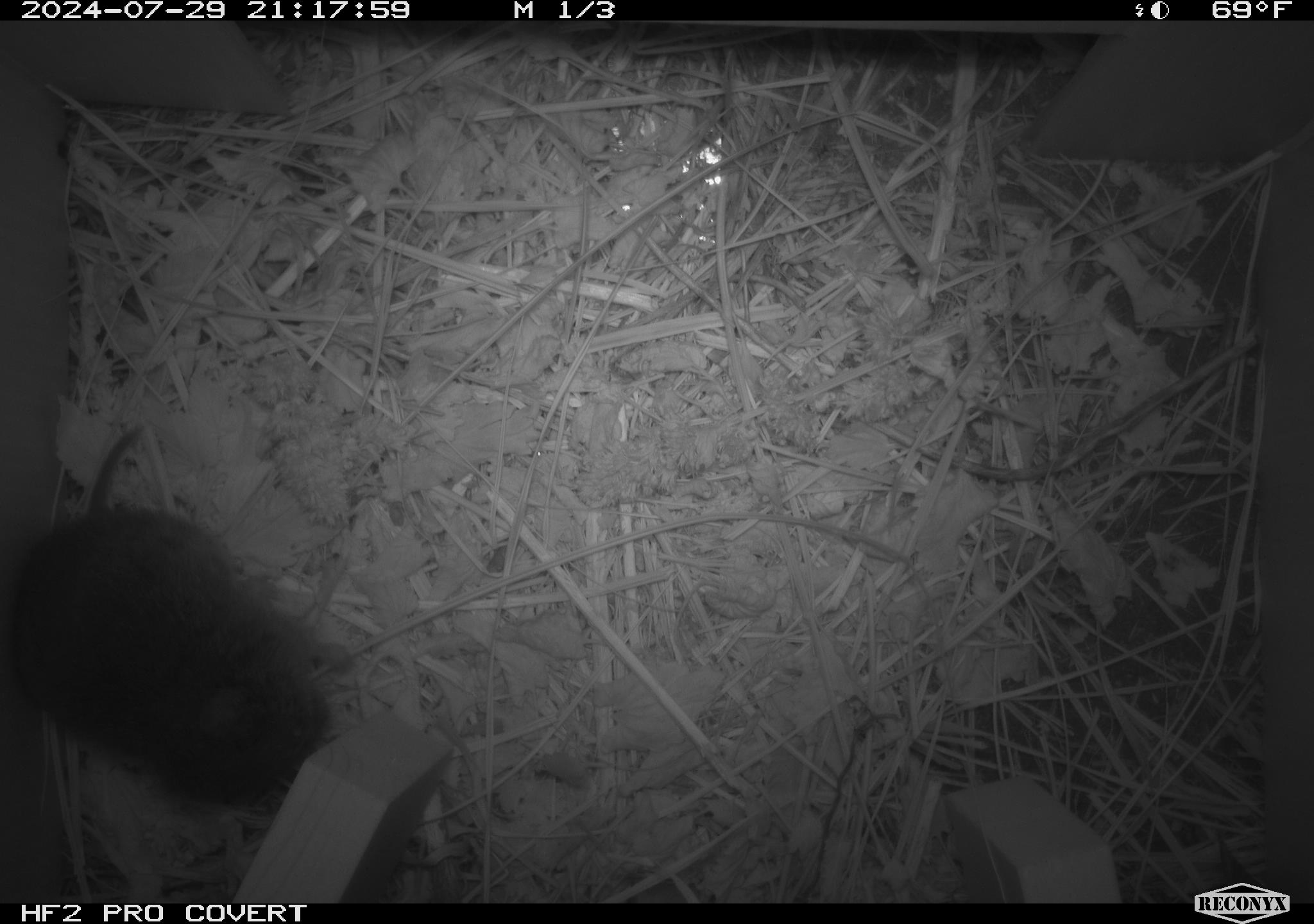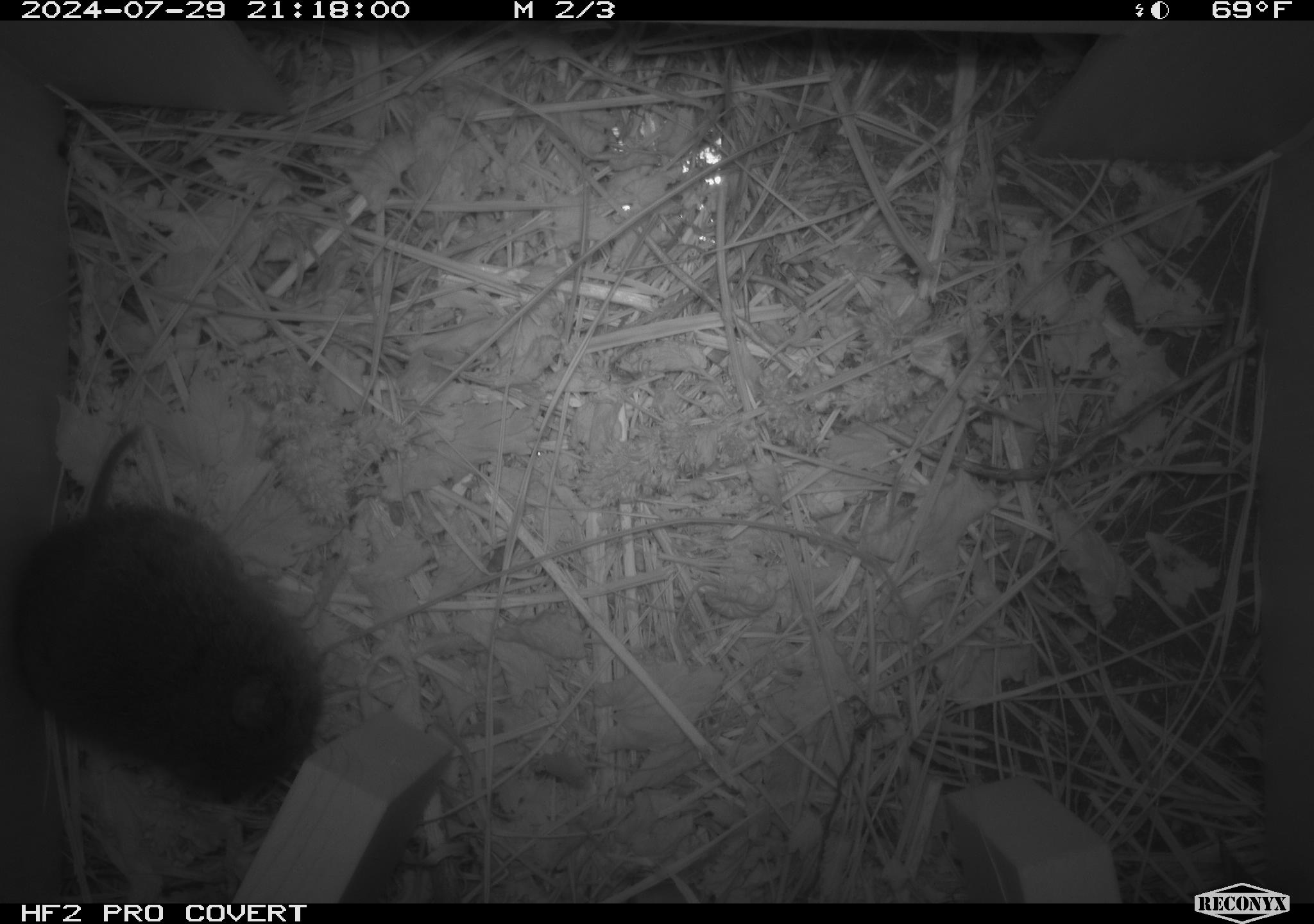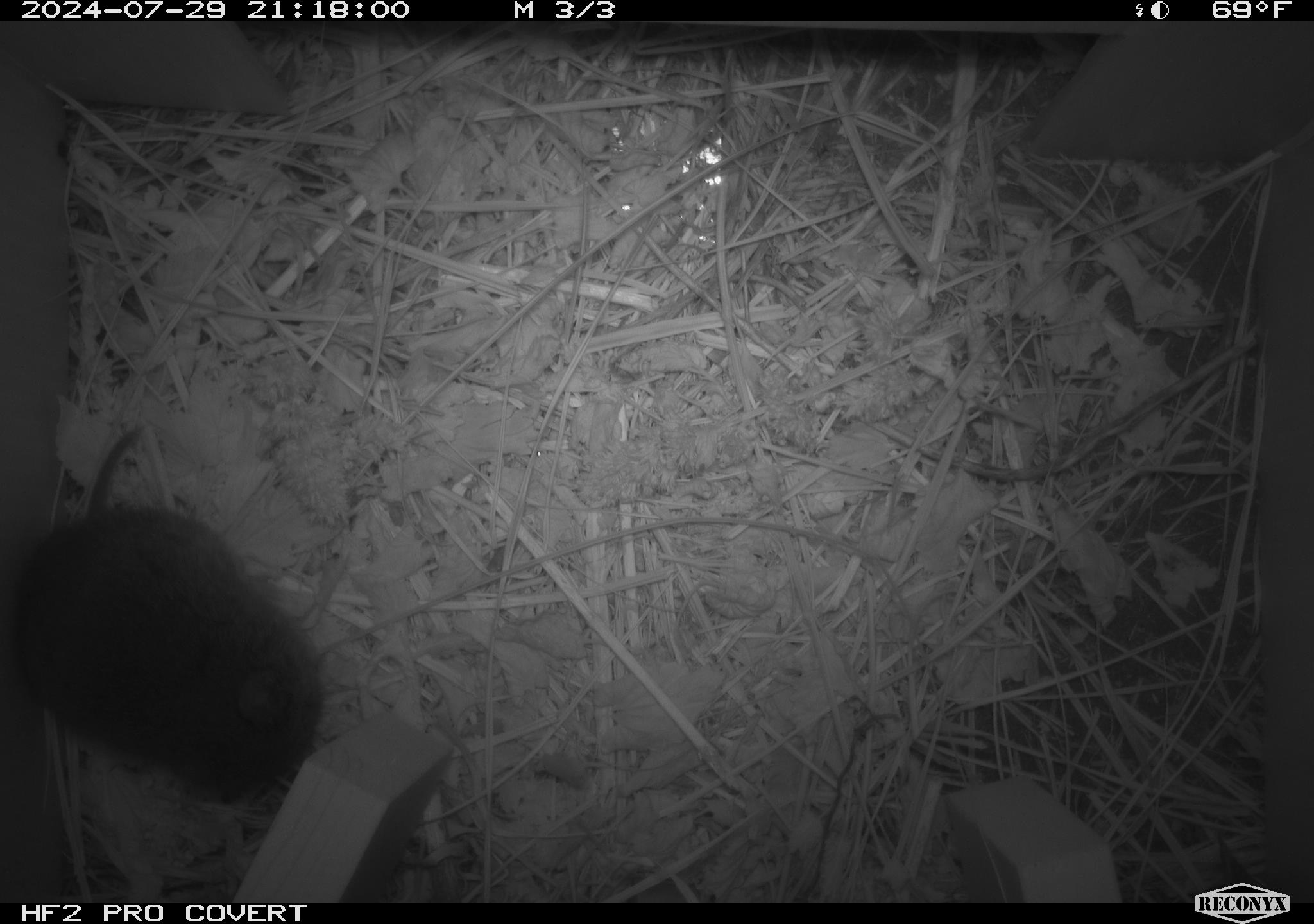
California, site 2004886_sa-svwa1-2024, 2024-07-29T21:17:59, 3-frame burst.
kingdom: Animalia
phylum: Chordata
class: Mammalia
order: Rodentia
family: Cricetidae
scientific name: Arvicolinae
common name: voles, lemmings, and muskrats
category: arvicolinae subfamily